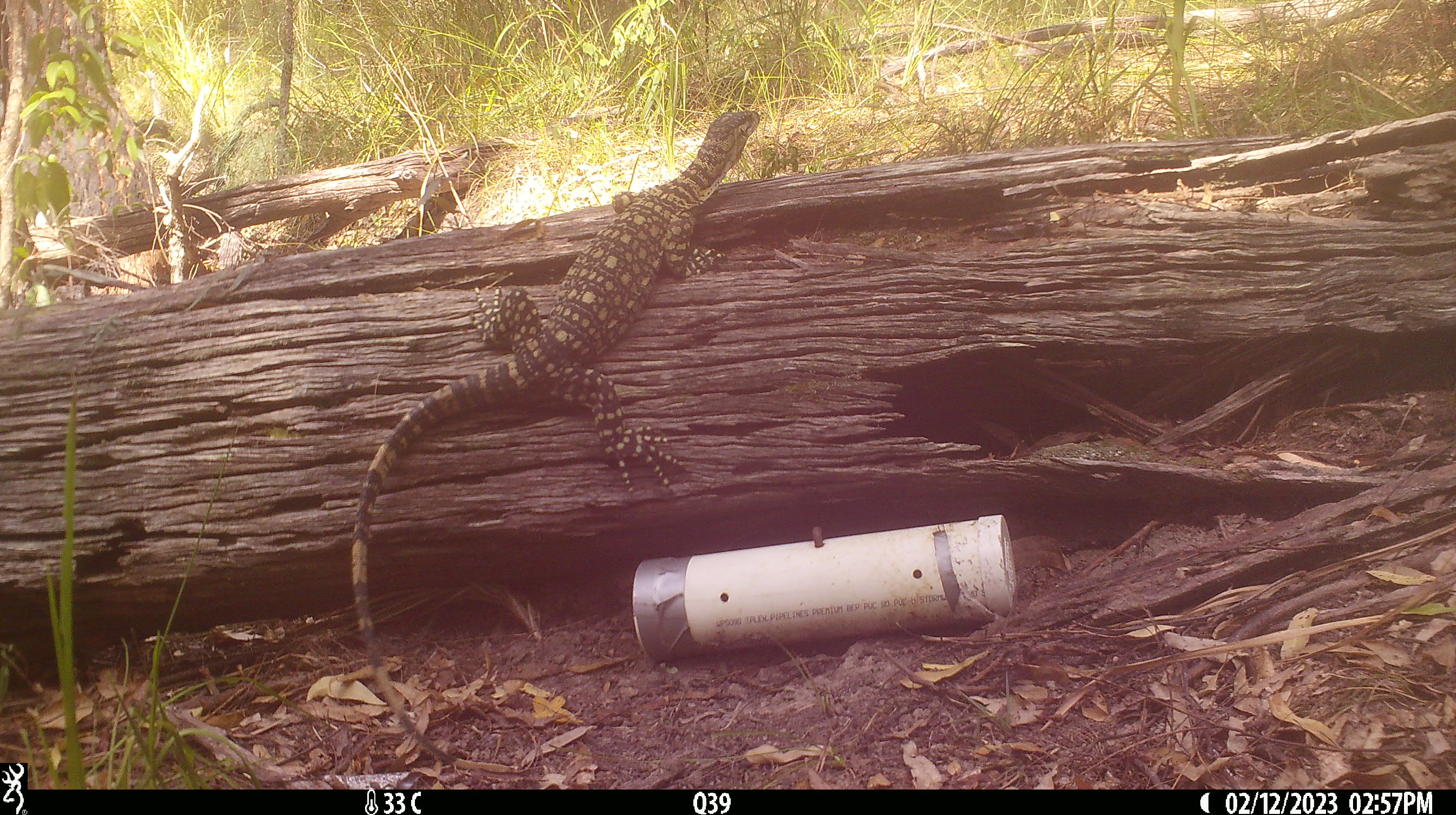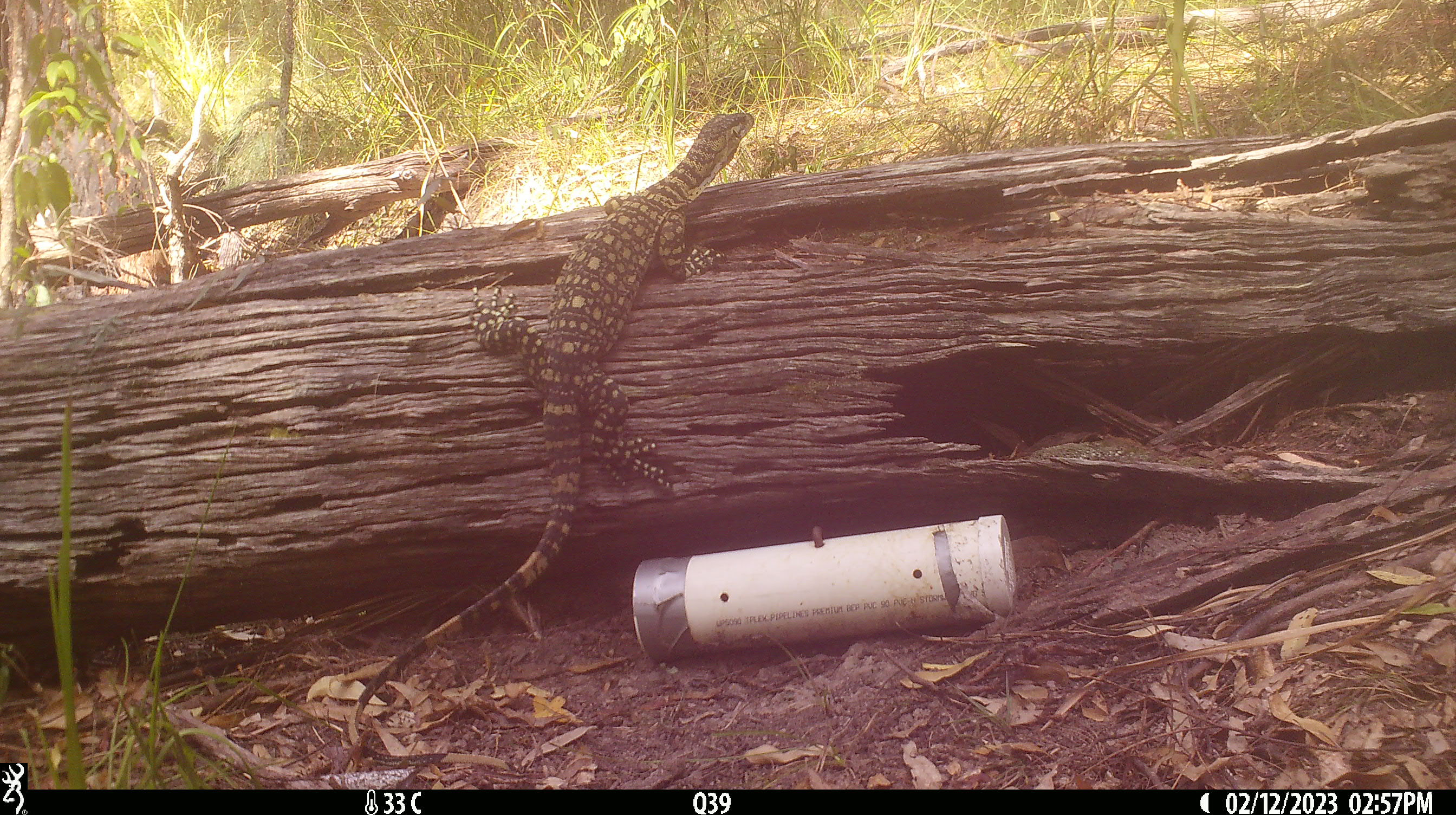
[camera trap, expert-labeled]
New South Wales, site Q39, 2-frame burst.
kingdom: Animalia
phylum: Chordata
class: Reptilia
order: Squamata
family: Varanidae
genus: Varanus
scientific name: Varanus varius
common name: lace monitor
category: goanna